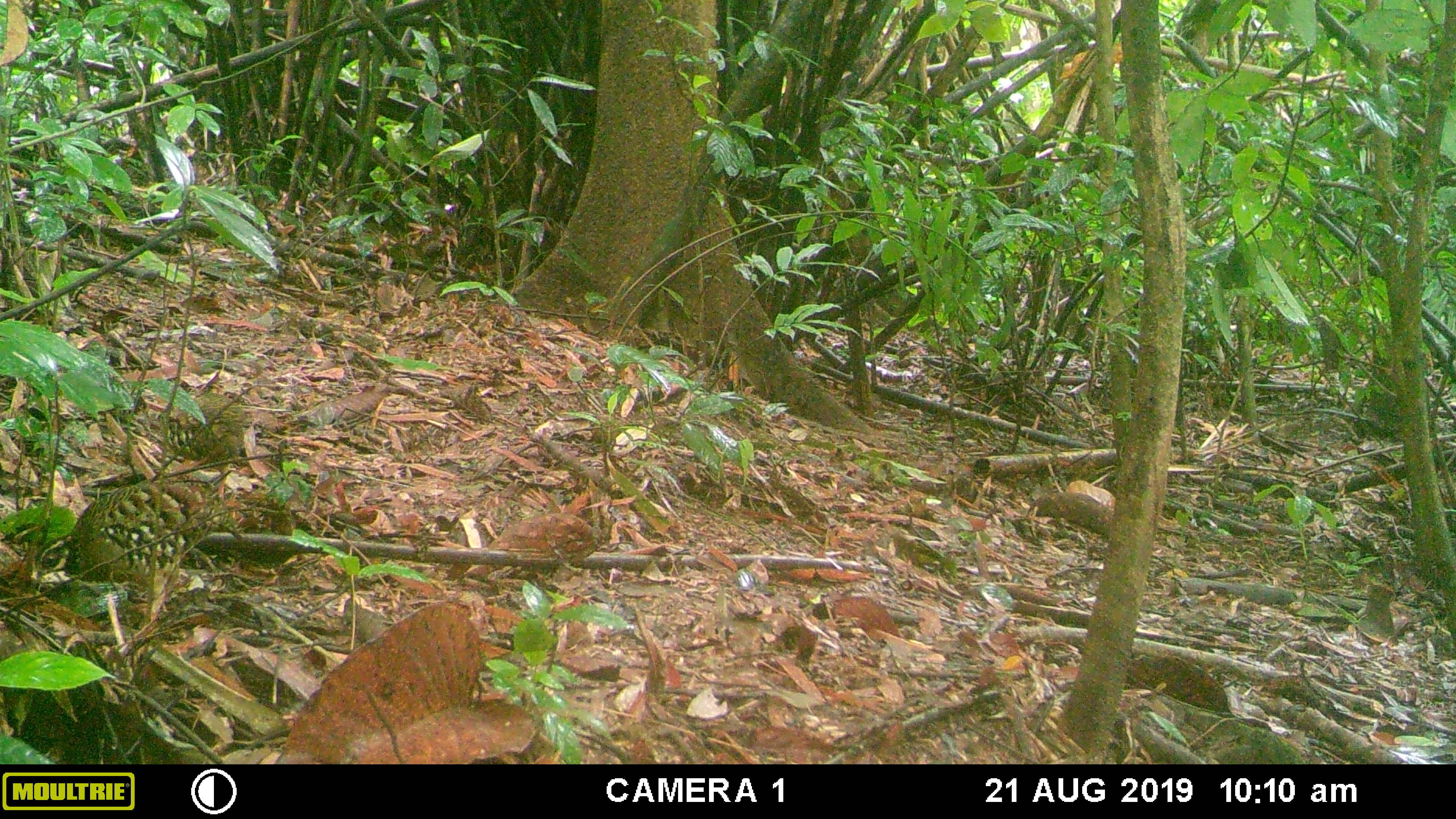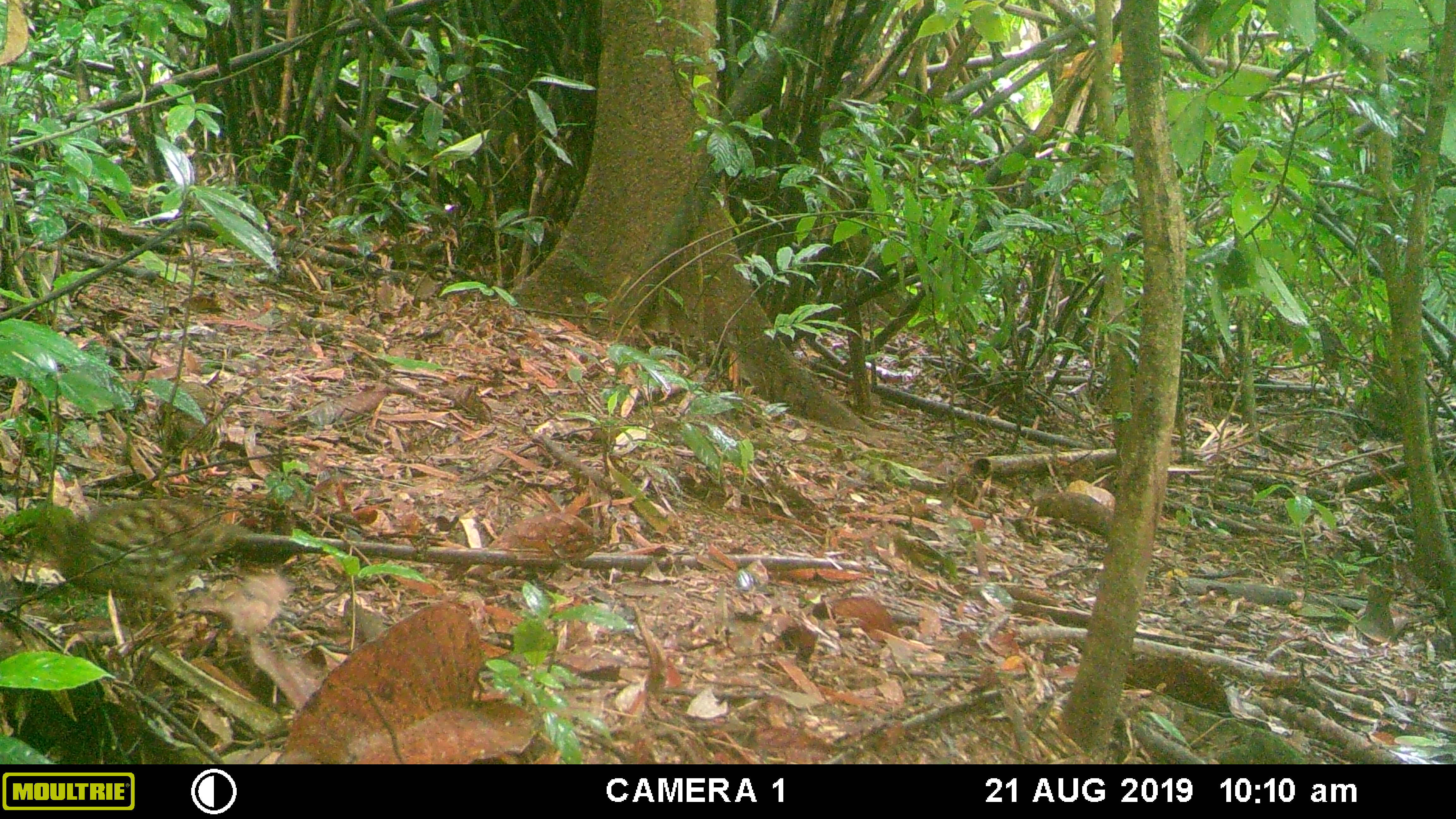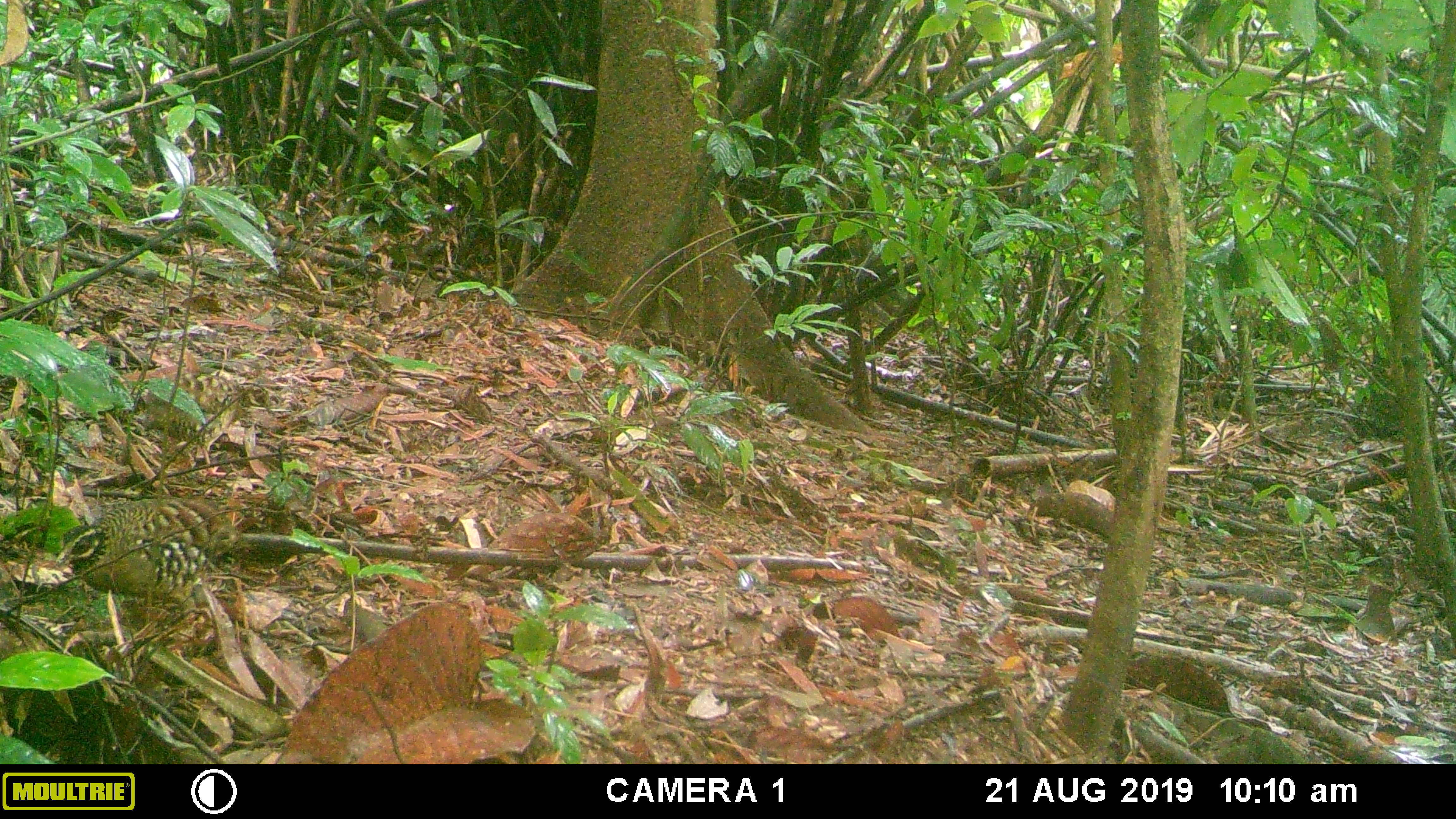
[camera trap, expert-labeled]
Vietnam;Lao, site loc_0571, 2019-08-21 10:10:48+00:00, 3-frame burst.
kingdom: Animalia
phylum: Chordata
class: Aves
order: Galliformes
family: Phasianidae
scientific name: Phasianidae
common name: partridge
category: unidentified partridge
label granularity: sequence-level